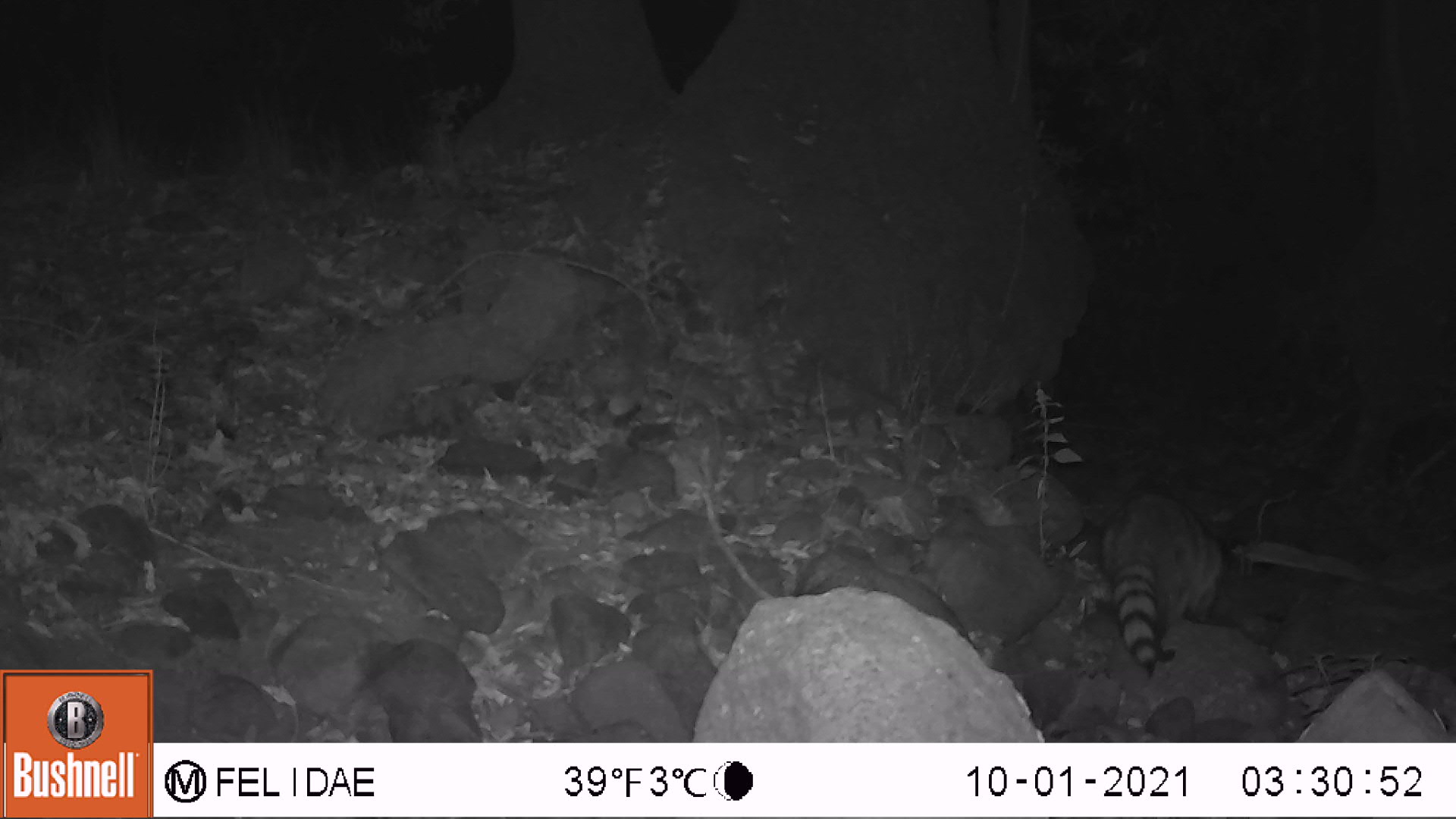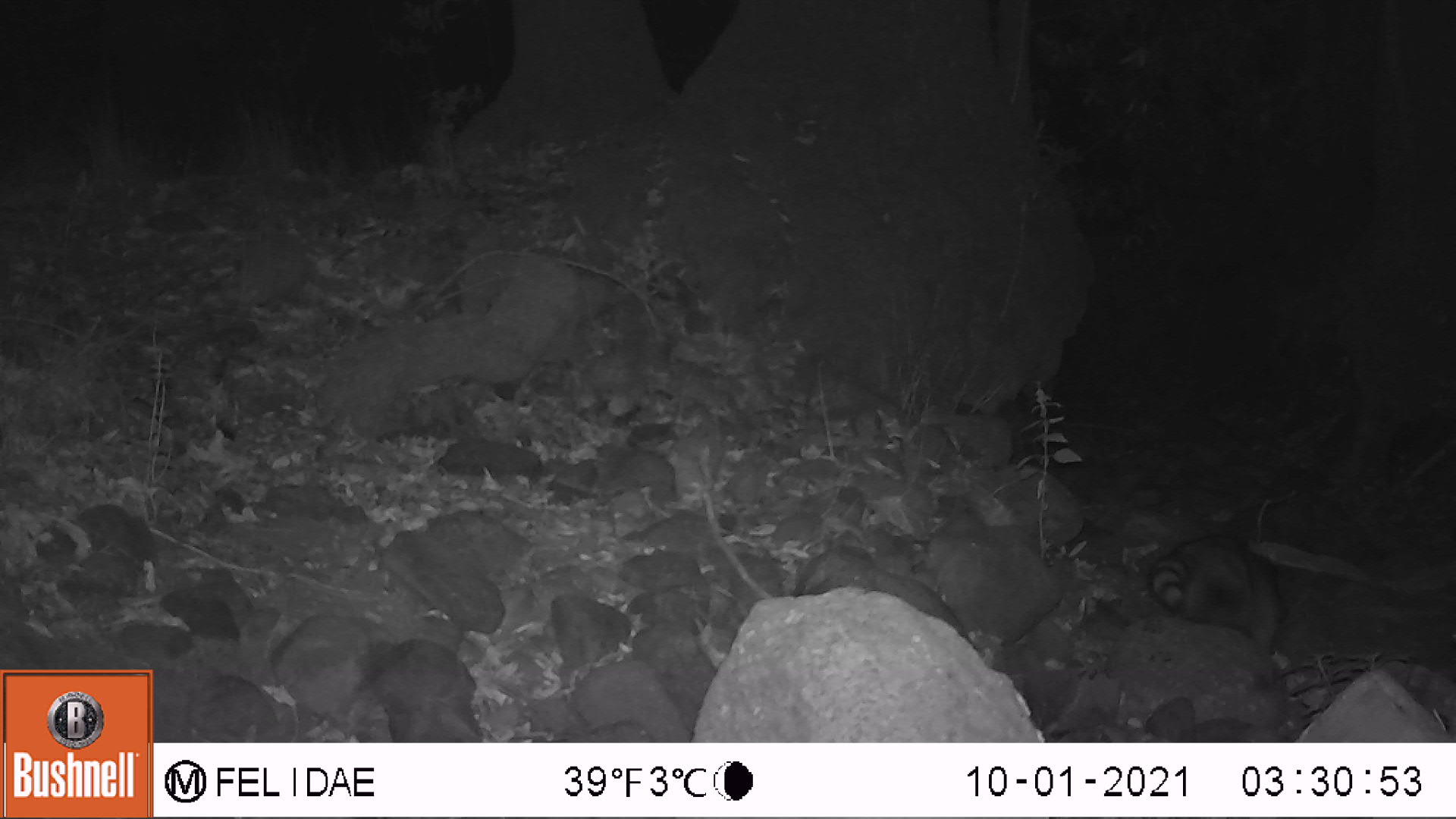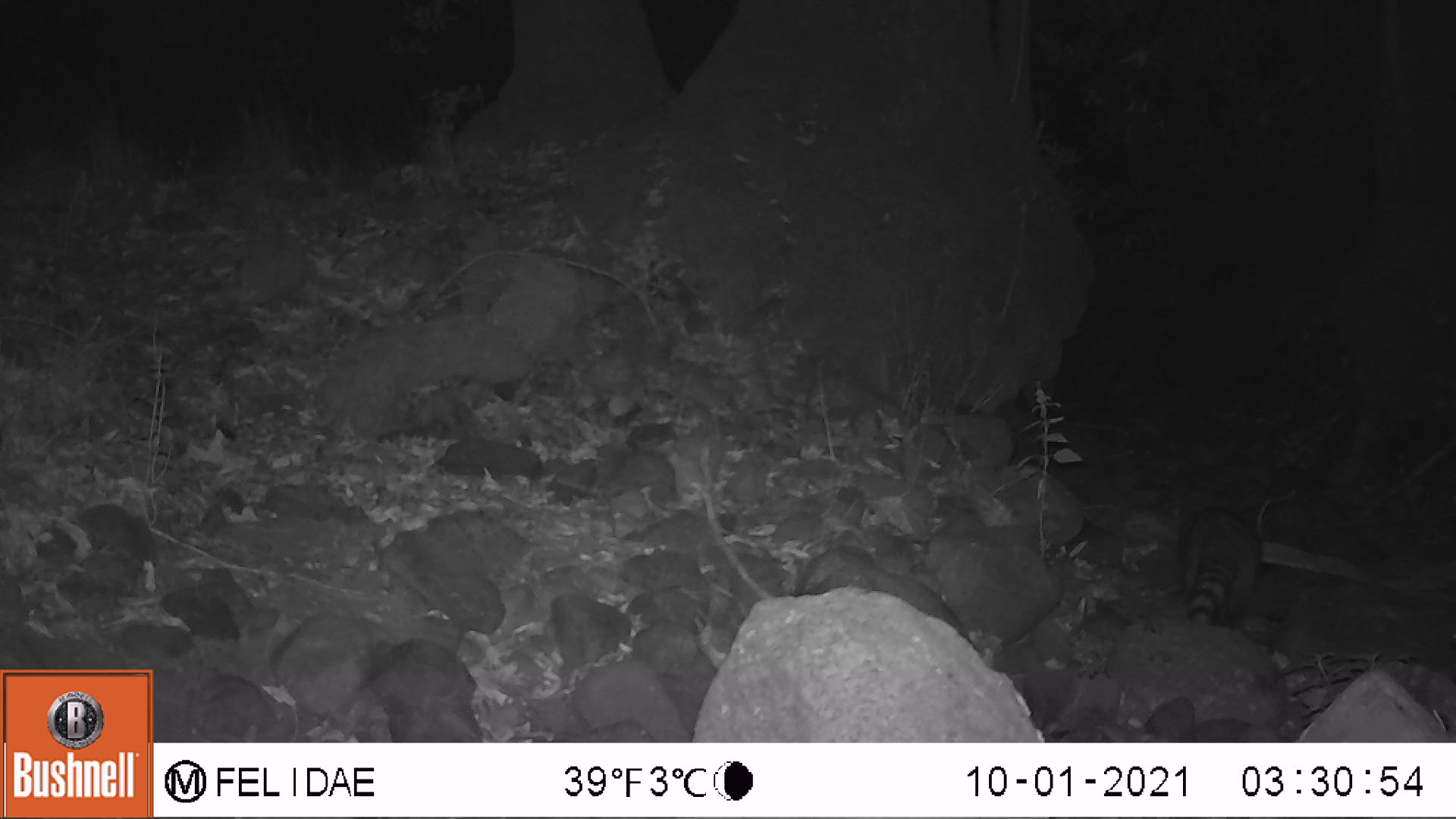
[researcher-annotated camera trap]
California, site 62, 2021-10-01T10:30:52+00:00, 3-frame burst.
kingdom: Animalia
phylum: Chordata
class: Mammalia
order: Carnivora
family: Procyonidae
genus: Procyon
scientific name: Procyon lotor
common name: raccoon